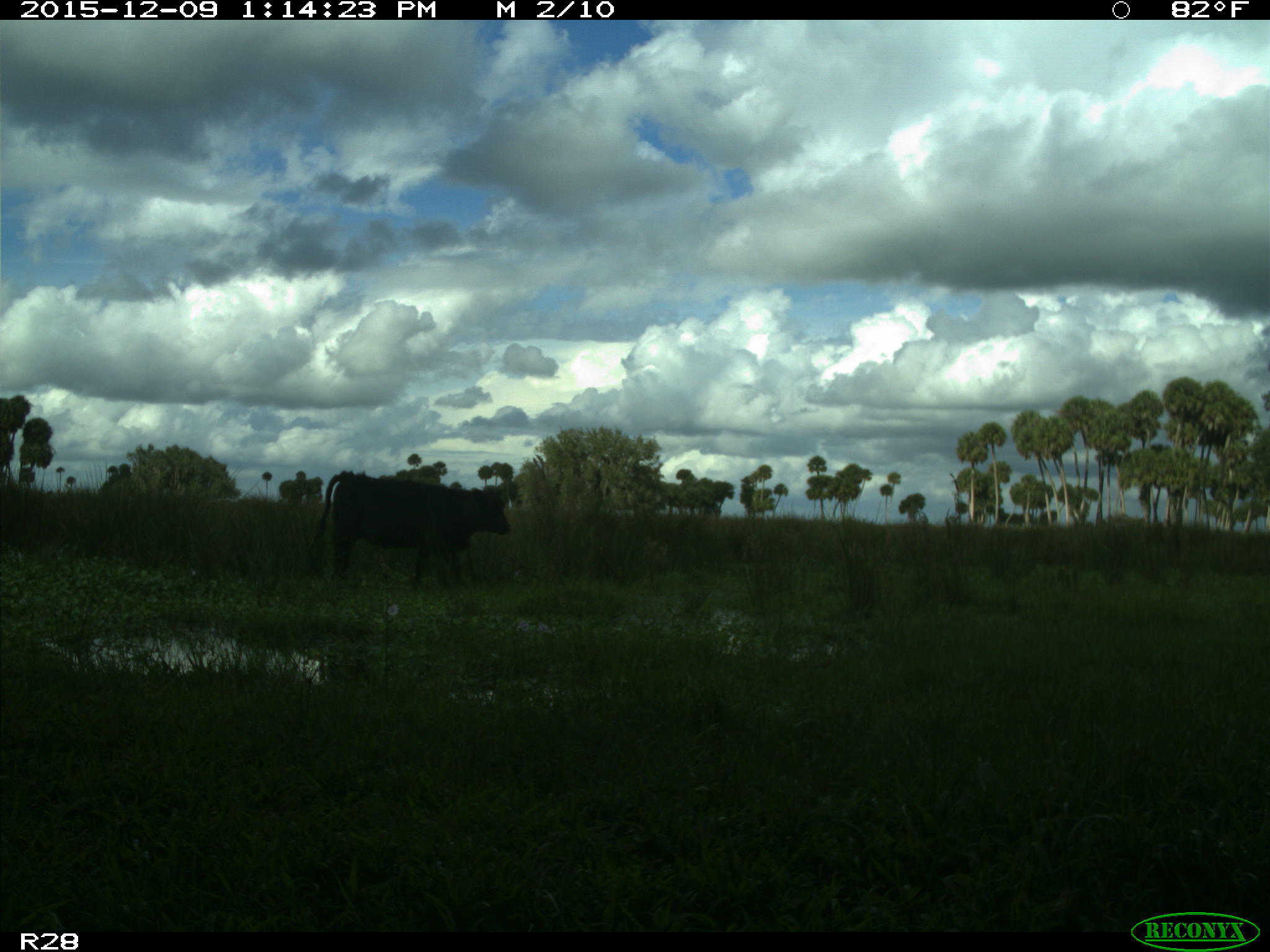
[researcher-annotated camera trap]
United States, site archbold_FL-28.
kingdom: Animalia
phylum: Chordata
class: Mammalia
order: Artiodactyla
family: Bovidae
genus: Bos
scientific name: Bos taurus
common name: domestic cow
Bos taurus (domestic cow).